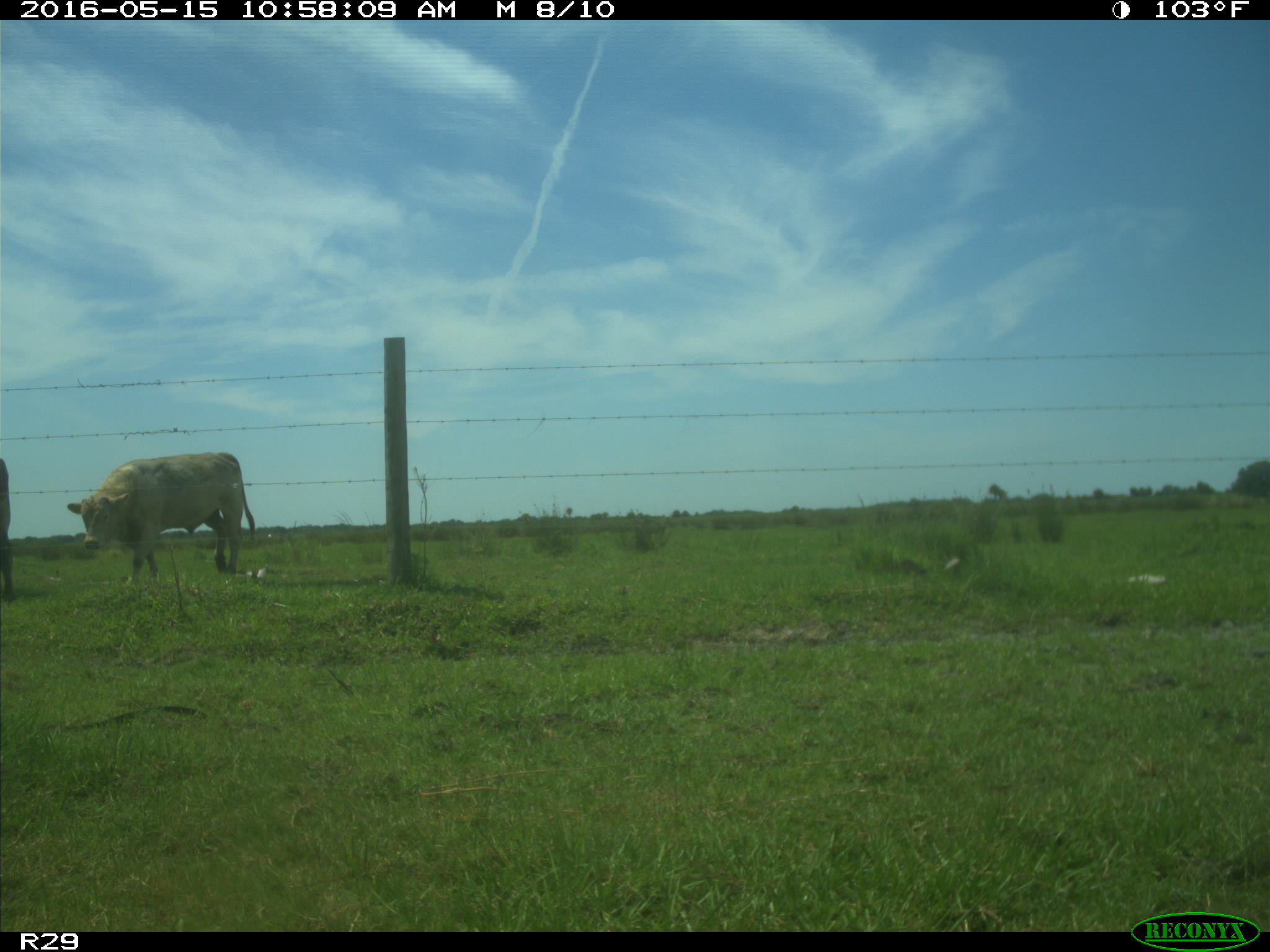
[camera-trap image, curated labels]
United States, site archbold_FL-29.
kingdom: Animalia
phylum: Chordata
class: Mammalia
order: Artiodactyla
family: Bovidae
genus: Bos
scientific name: Bos taurus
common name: domestic cow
Bos taurus (domestic cow).